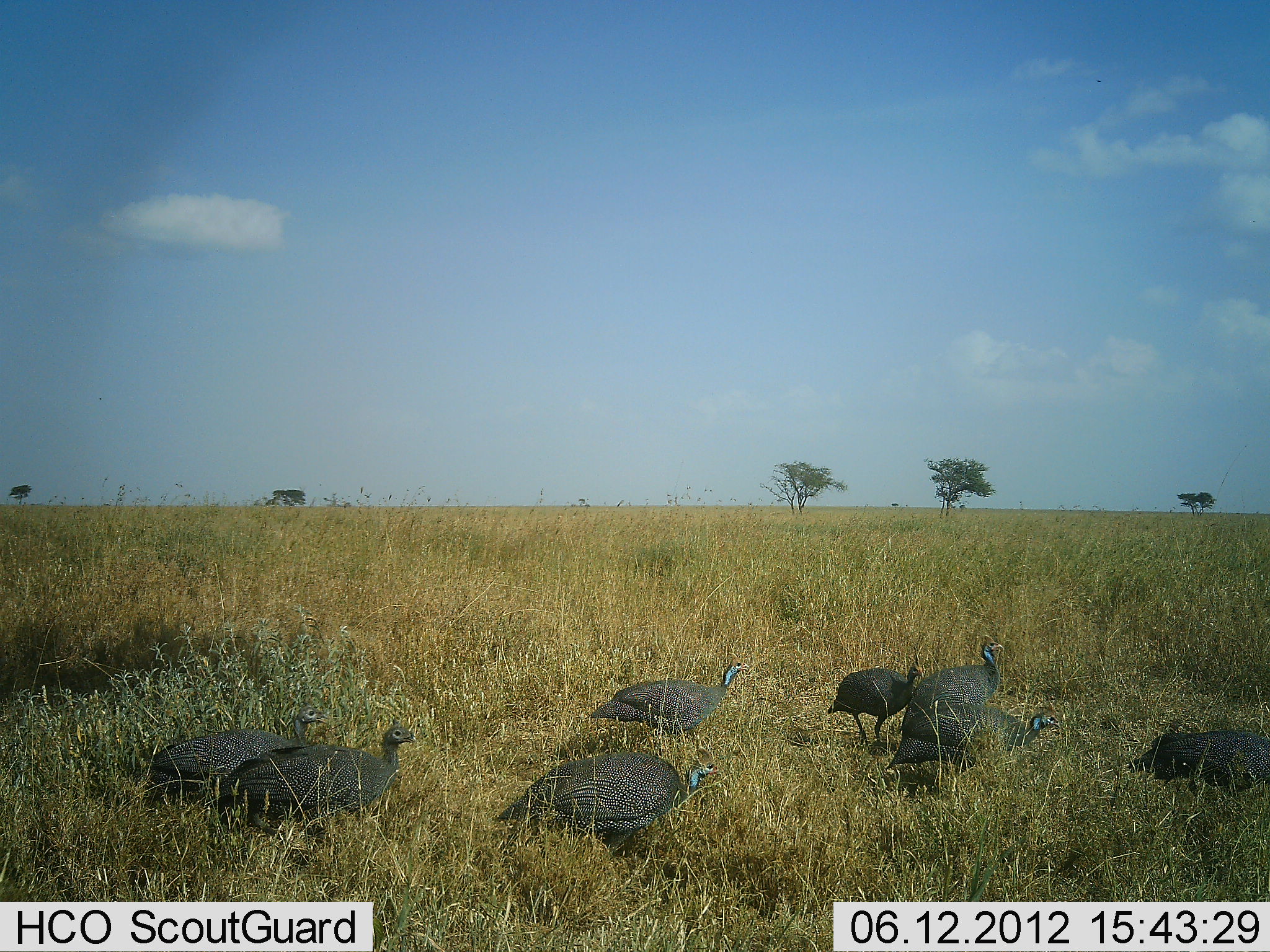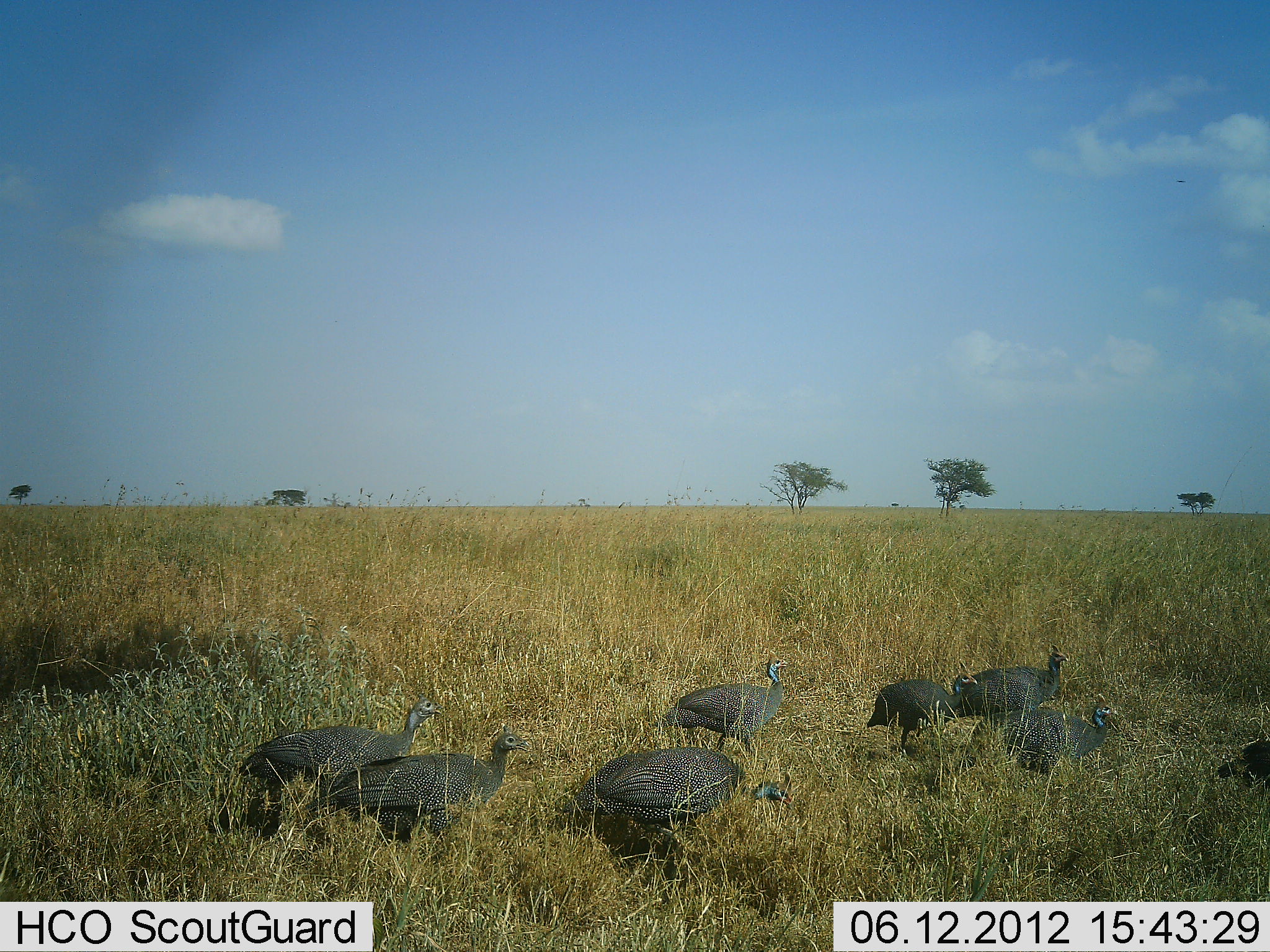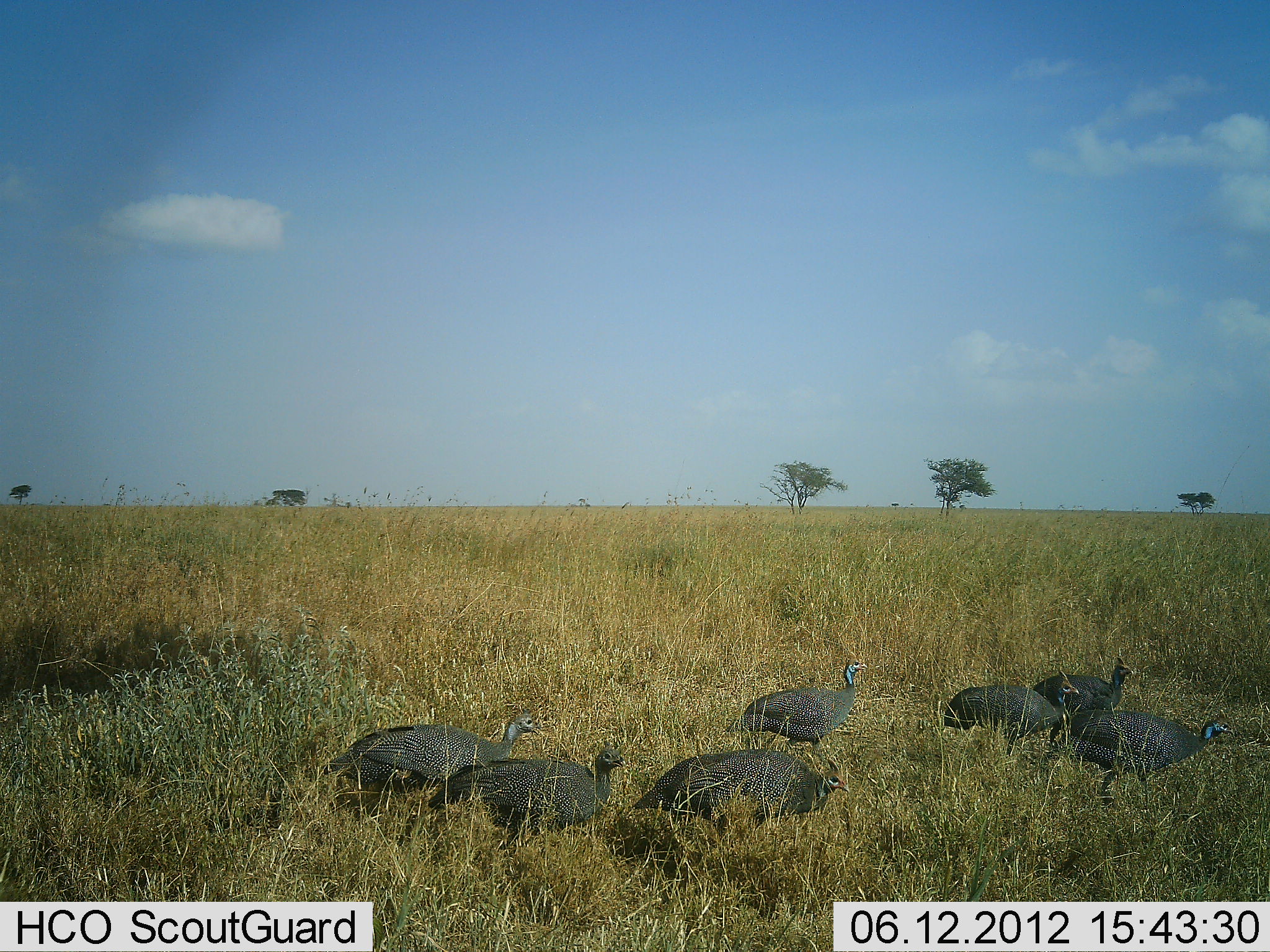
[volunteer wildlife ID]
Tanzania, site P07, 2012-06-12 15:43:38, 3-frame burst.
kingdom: Animalia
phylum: Chordata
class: Aves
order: Galliformes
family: Numididae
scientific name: Numididae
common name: guinea fowl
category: guineafowl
Guineafowl (guinea fowl) (Numididae), count 8. Behavior (volunteer vote fractions): standing 0%, resting 0%, moving 100%, interacting 0%. Young present (vote fraction): 10%. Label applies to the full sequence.